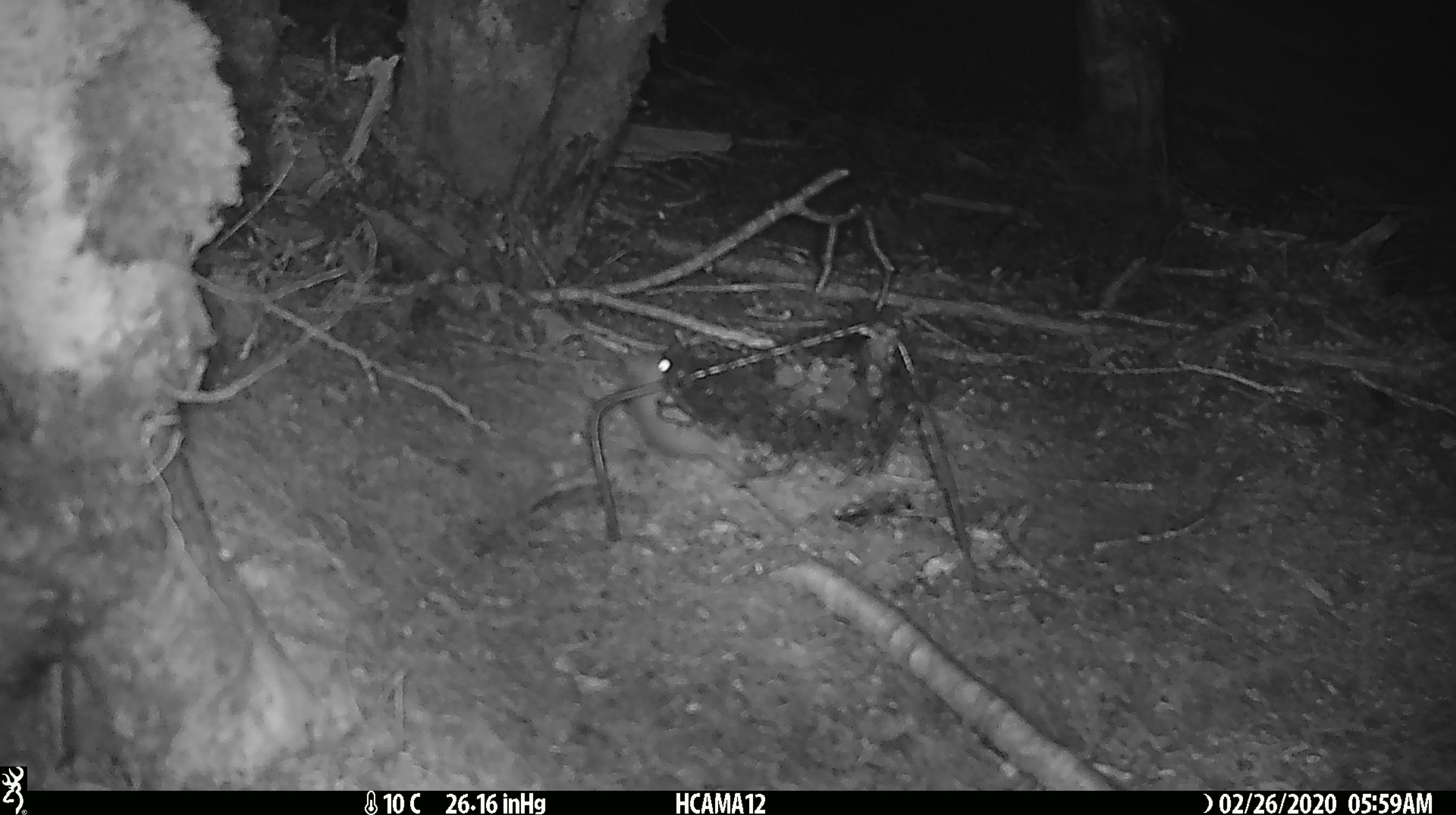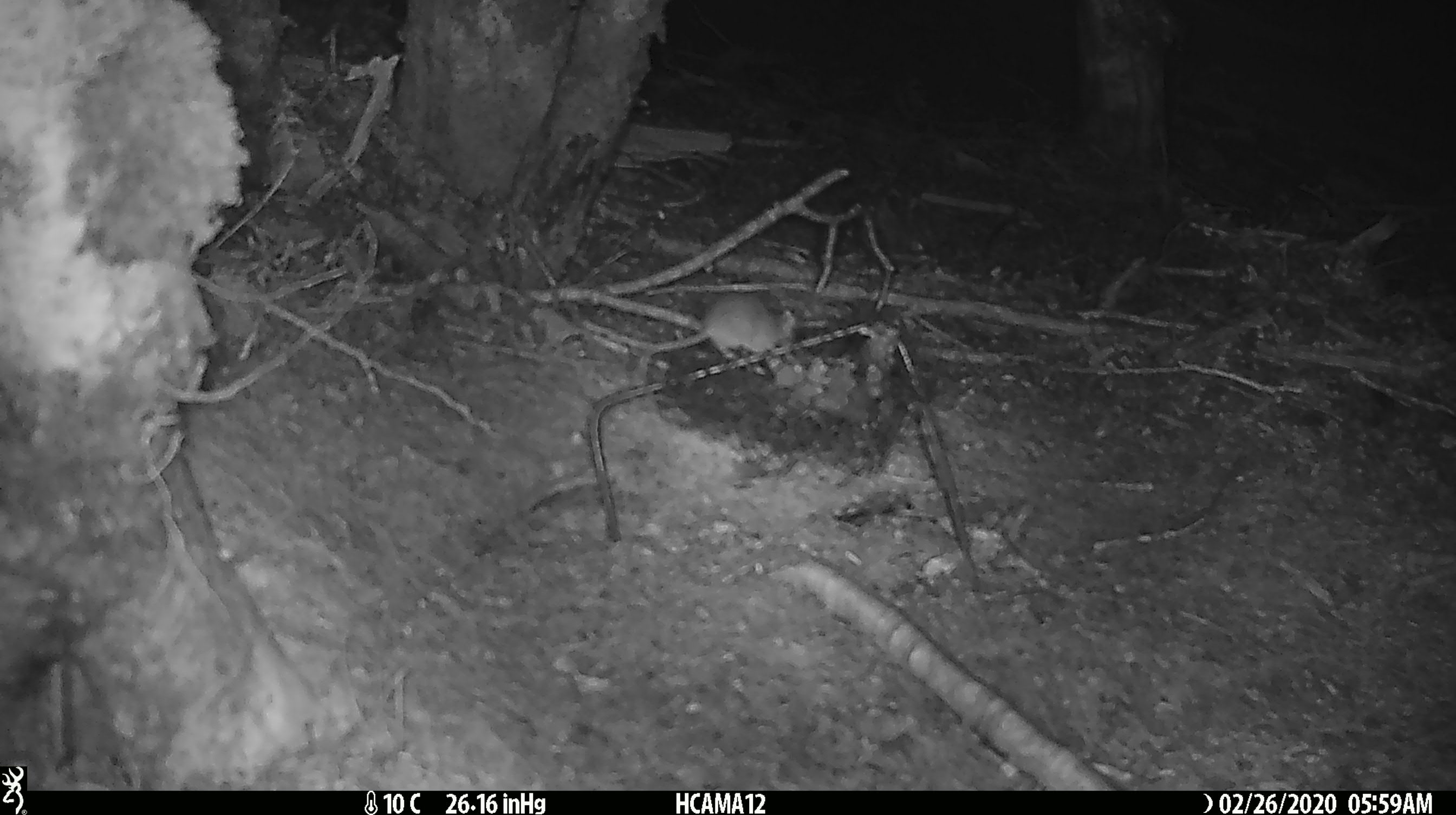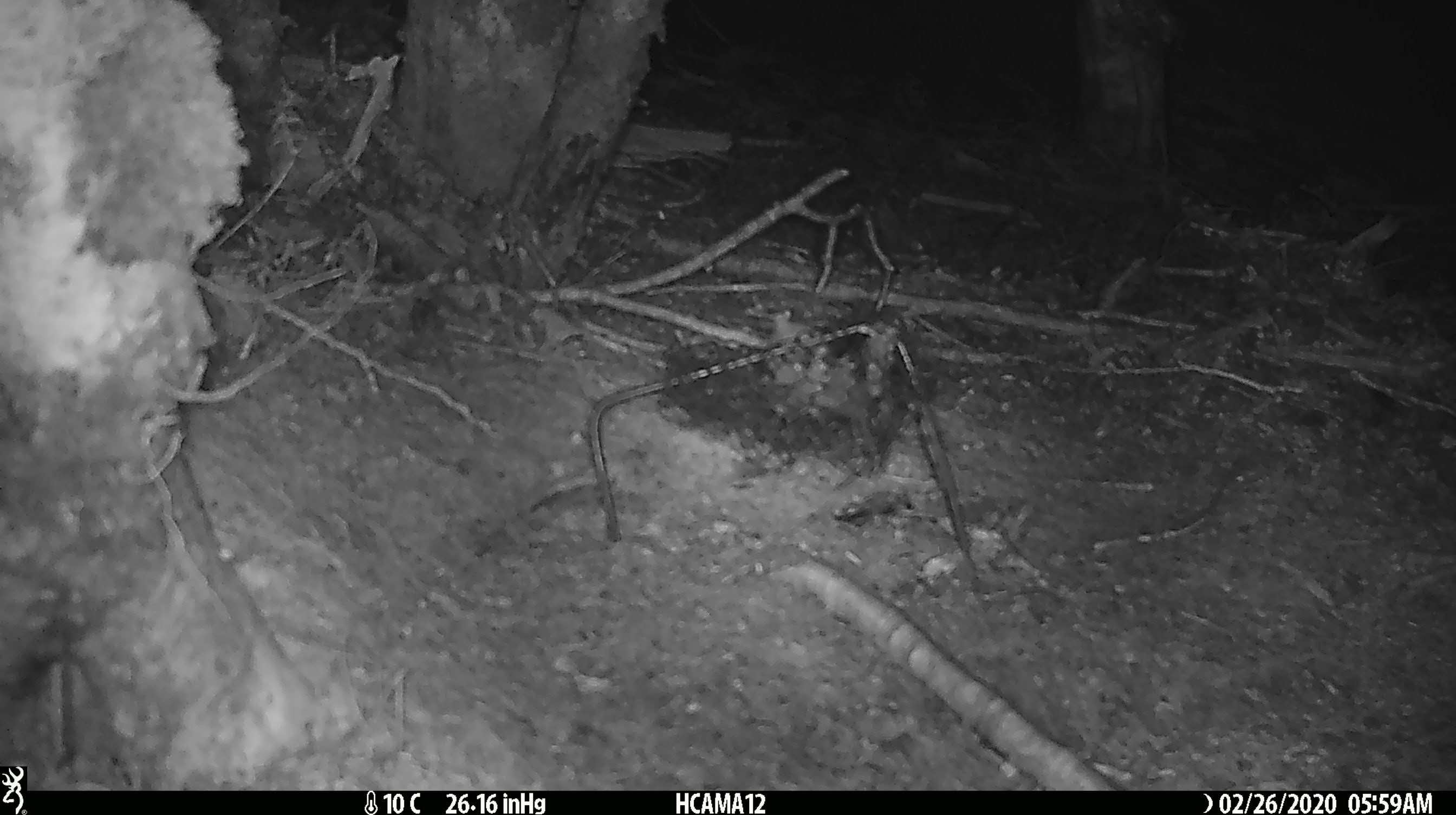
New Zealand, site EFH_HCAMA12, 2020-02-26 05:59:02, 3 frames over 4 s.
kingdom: Animalia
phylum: Chordata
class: Mammalia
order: Rodentia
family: Muridae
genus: Mus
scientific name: Mus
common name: mouse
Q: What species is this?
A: Mouse (Mus).